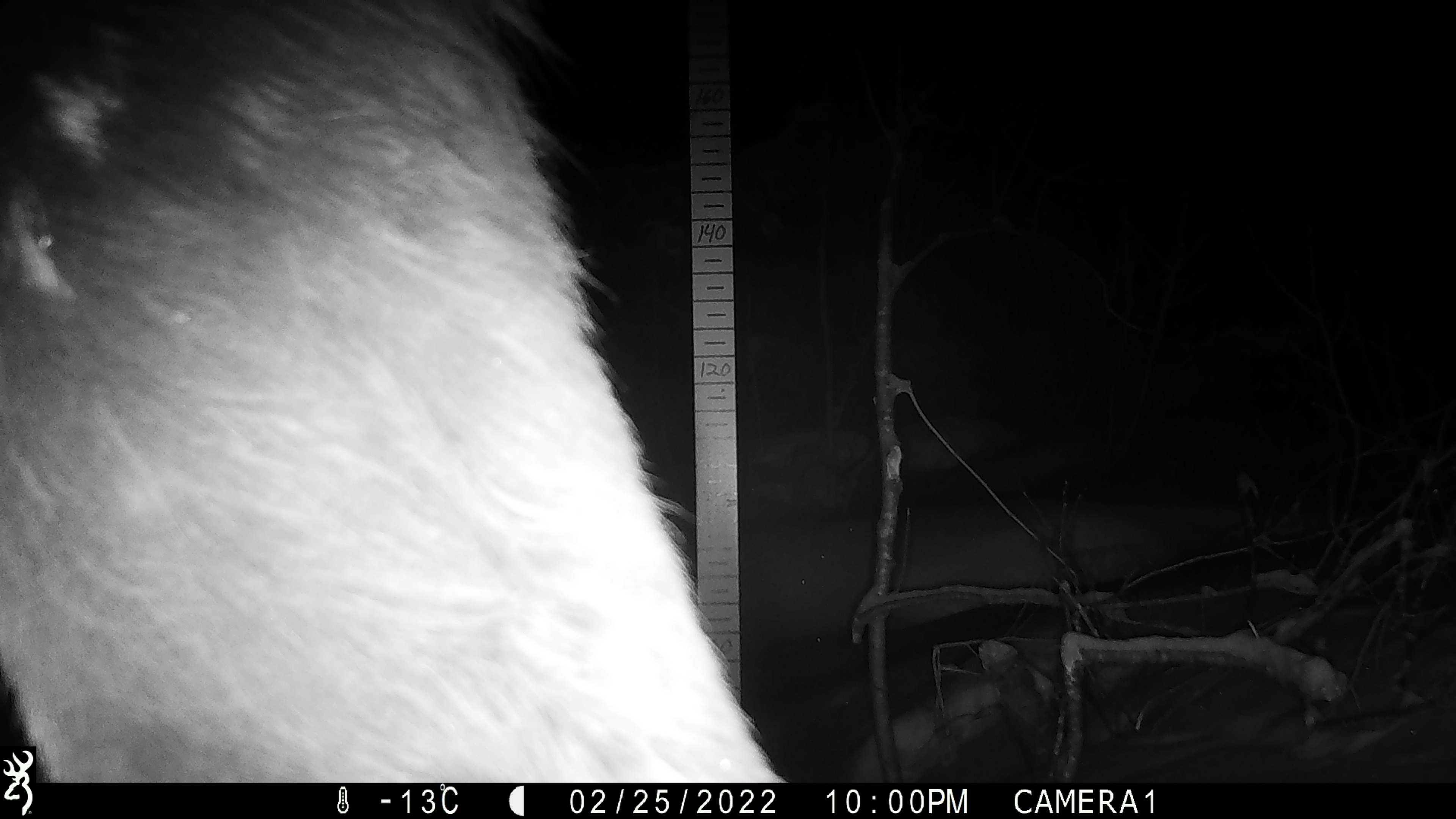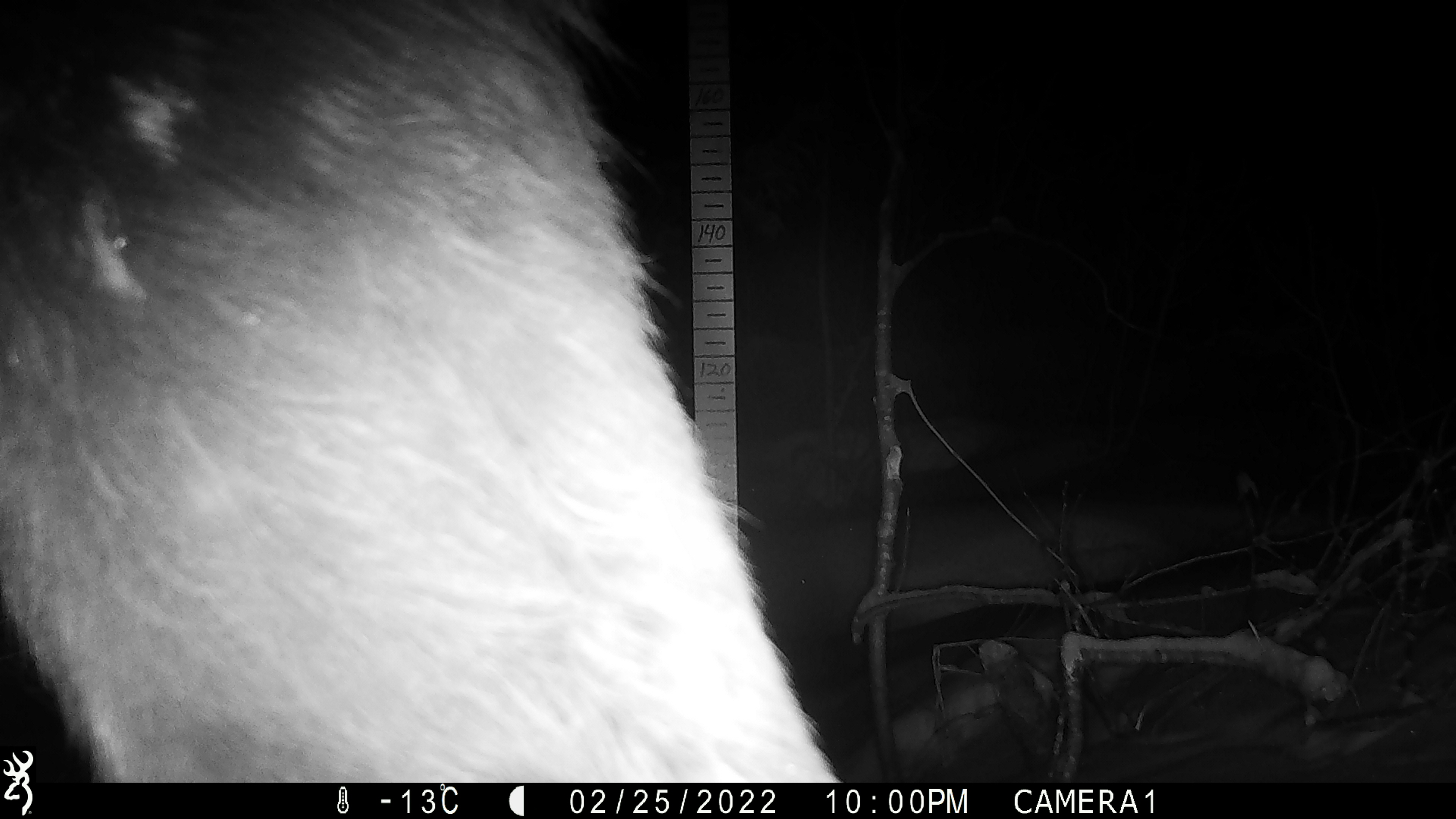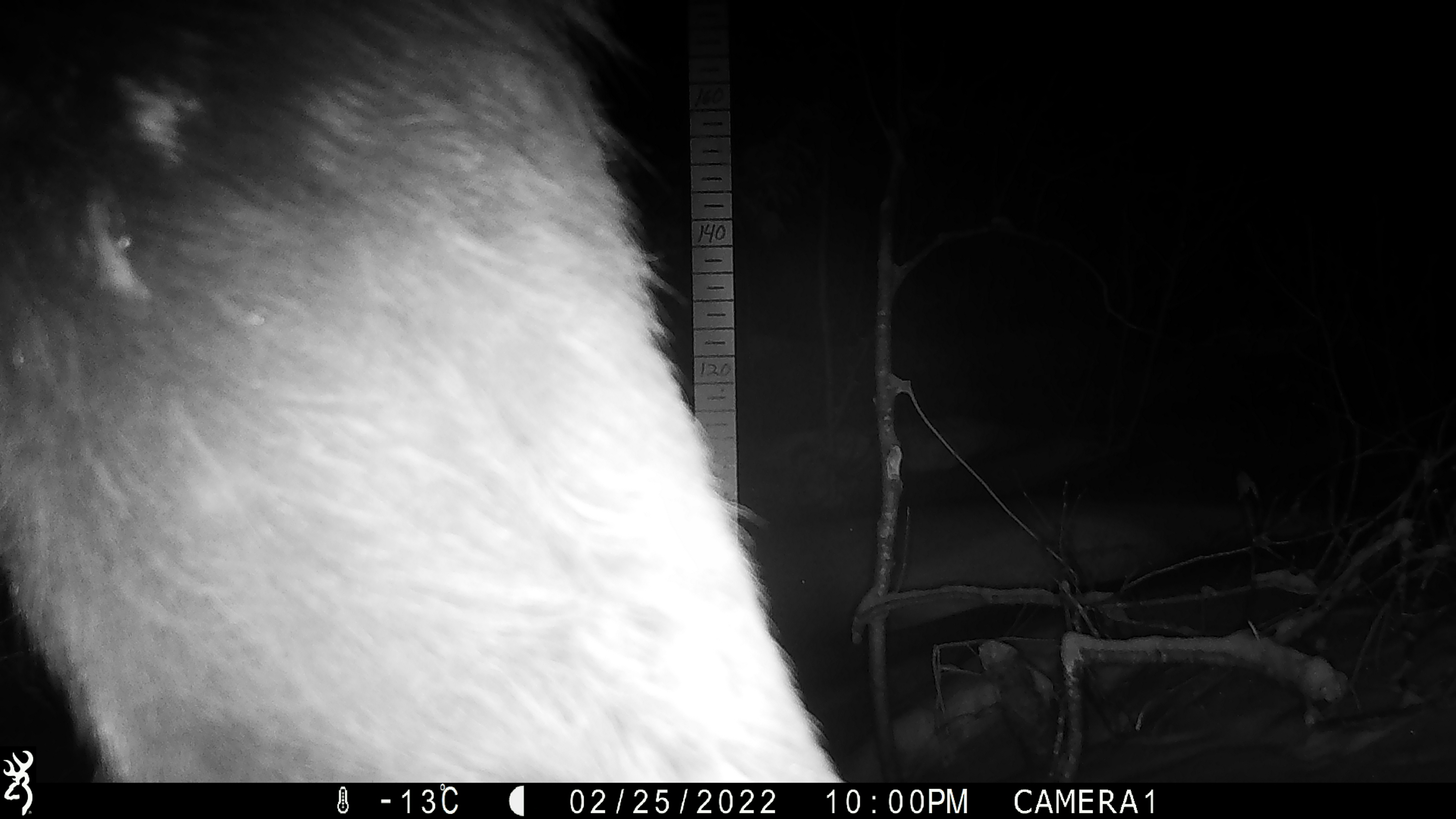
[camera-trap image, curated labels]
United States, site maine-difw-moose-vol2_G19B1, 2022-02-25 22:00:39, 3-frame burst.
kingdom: Animalia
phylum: Chordata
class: Mammalia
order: Artiodactyla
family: Cervidae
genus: Alces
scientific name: Alces alces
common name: moose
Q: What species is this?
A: Moose (Alces alces).